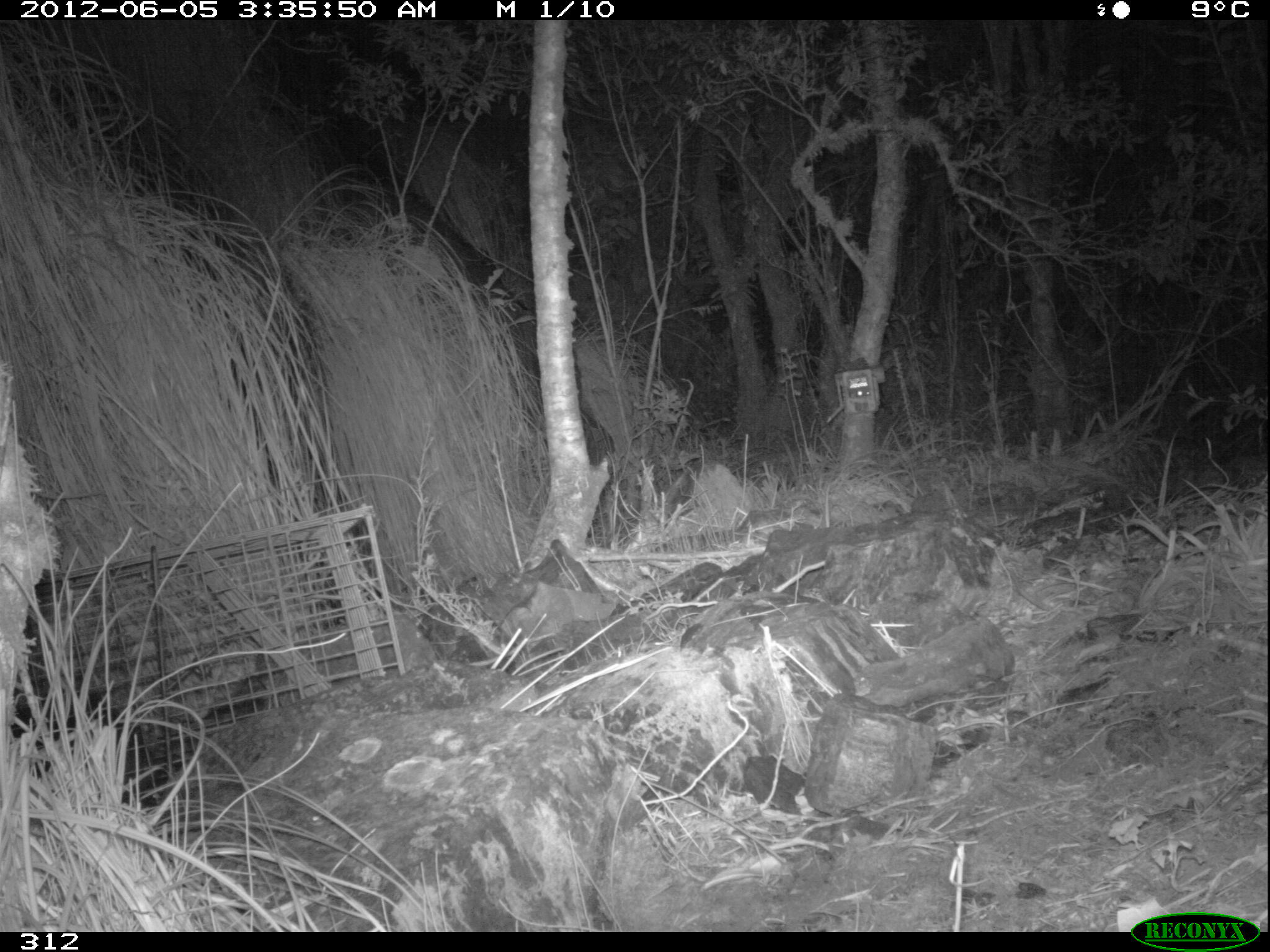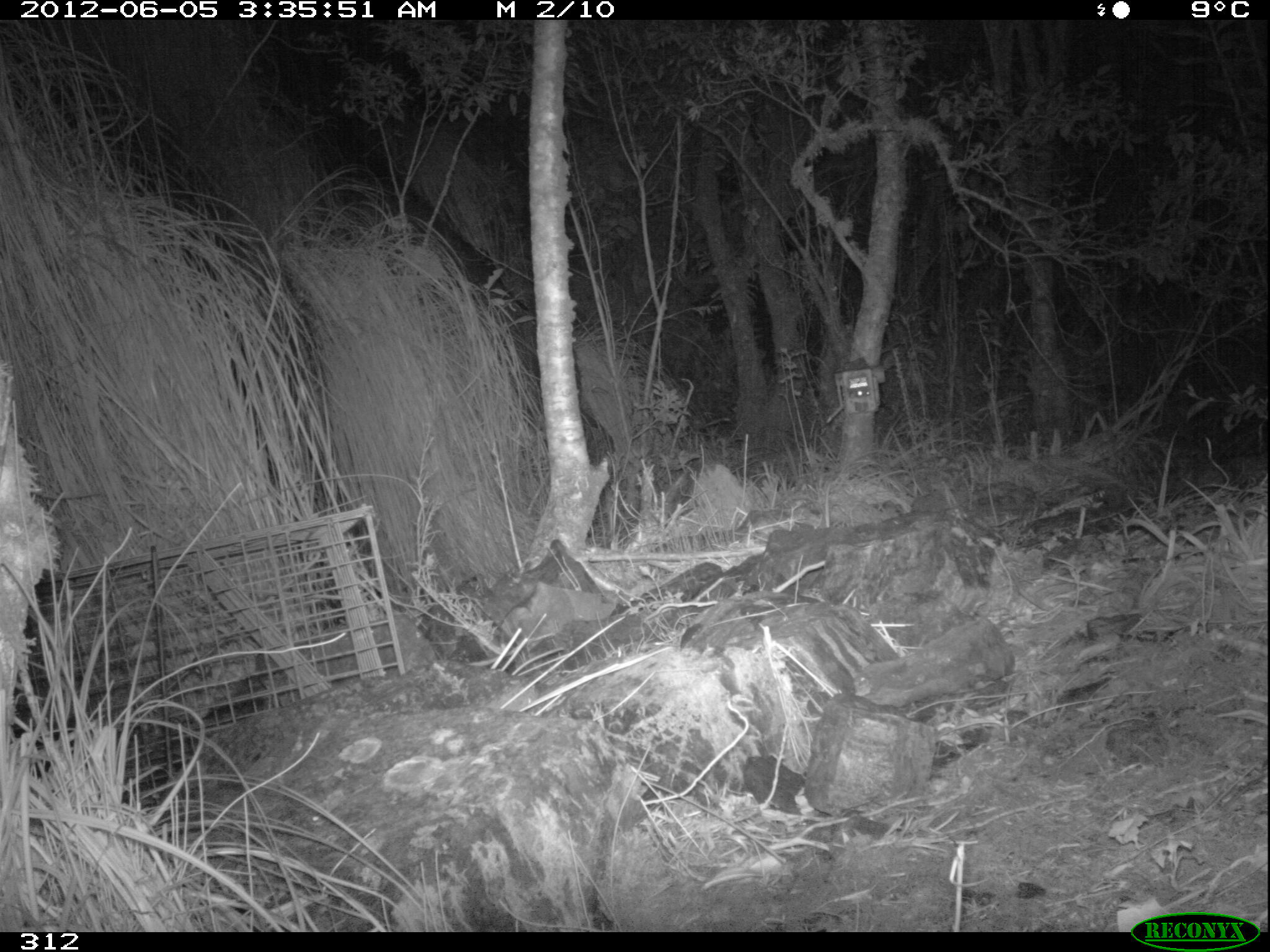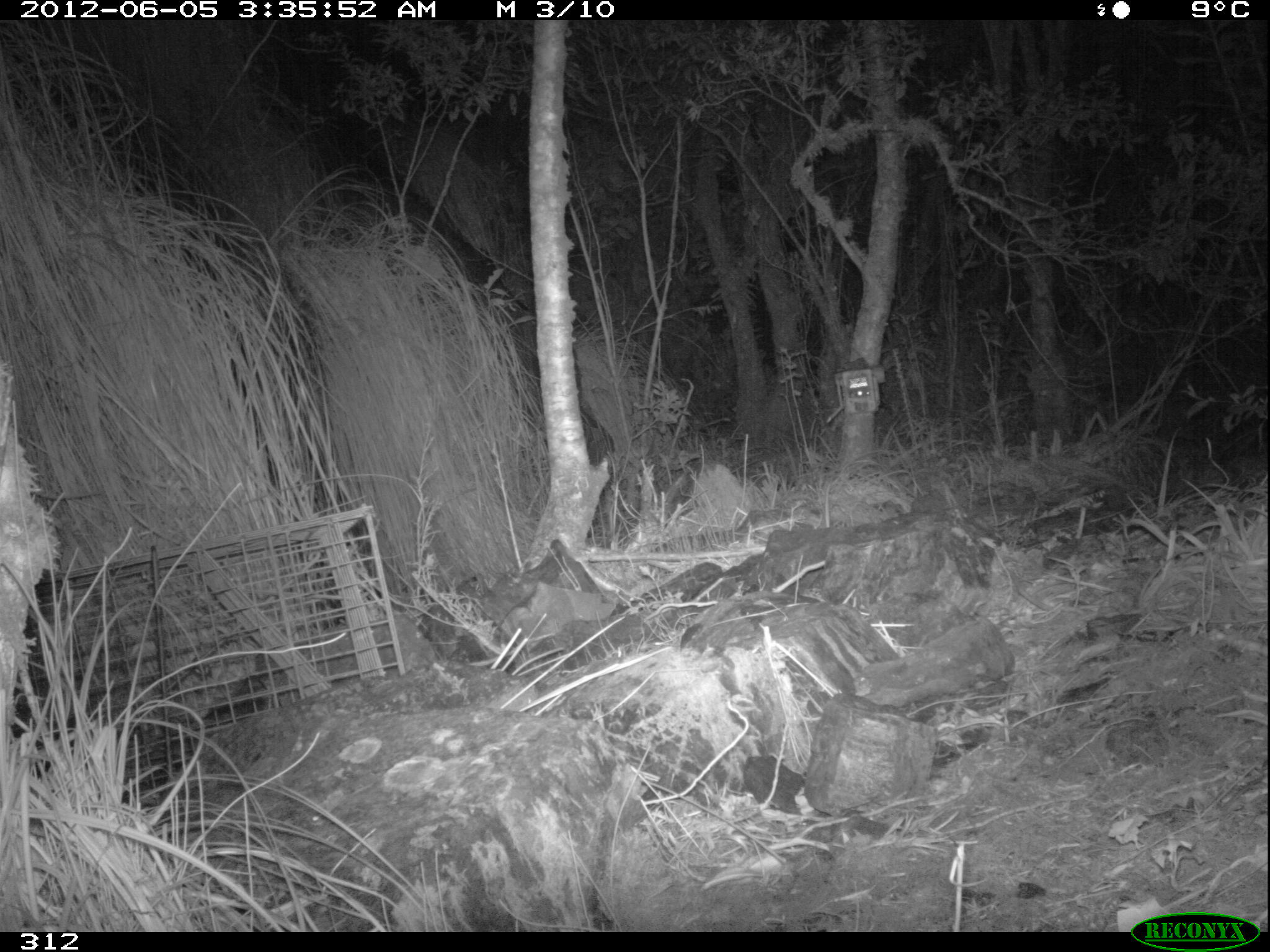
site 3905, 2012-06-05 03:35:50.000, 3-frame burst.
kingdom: Animalia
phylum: Chordata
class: Mammalia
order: Didelphimorphia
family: Didelphidae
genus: Didelphis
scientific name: Didelphis pernigra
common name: andean white-eared opossum